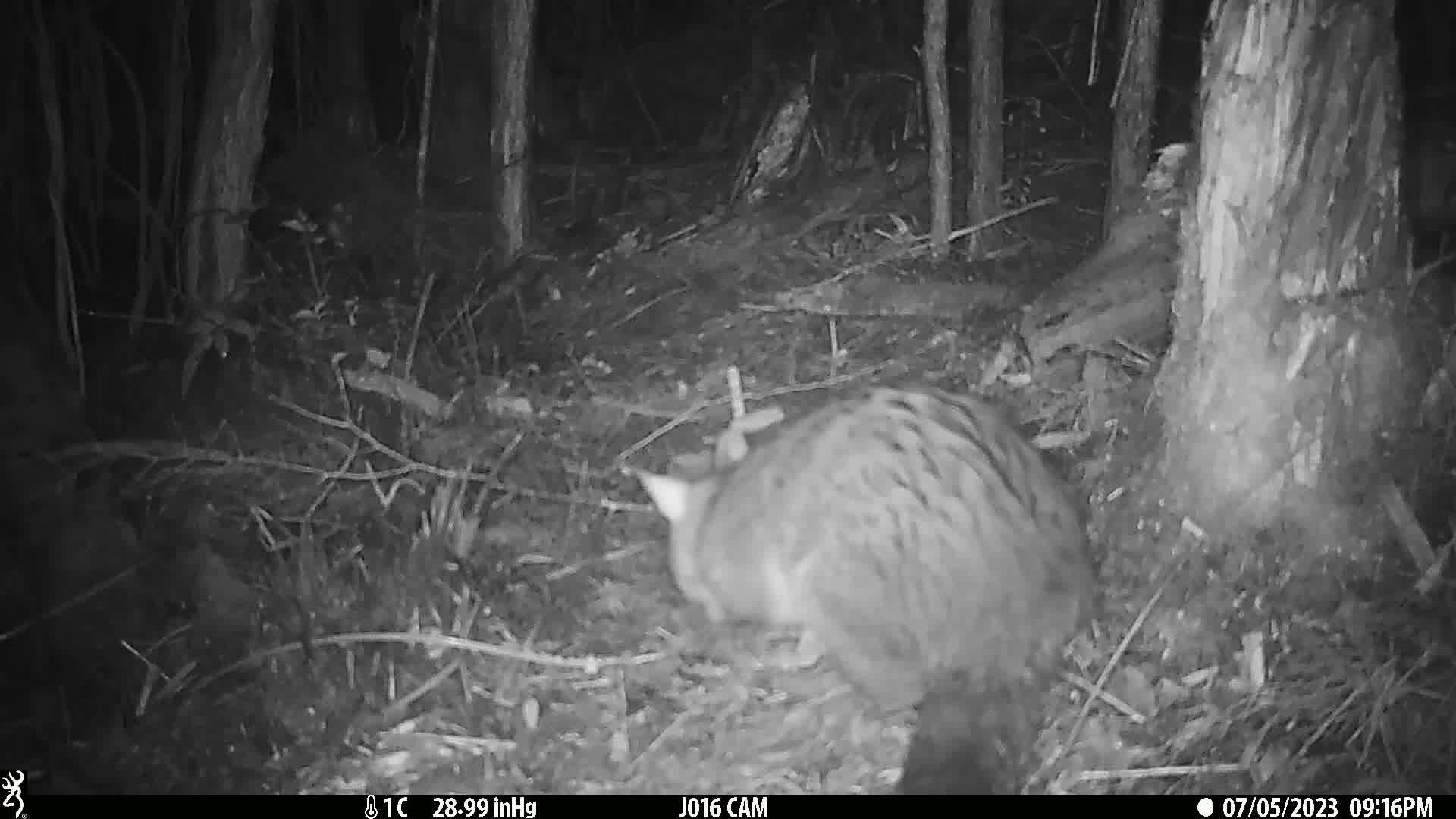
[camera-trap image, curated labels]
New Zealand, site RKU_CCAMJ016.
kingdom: Animalia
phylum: Chordata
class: Mammalia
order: Diprotodontia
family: Phalangeridae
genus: Trichosurus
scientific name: Trichosurus vulpecula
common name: common brushtail possum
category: possum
Possum (common brushtail possum) (Trichosurus vulpecula).